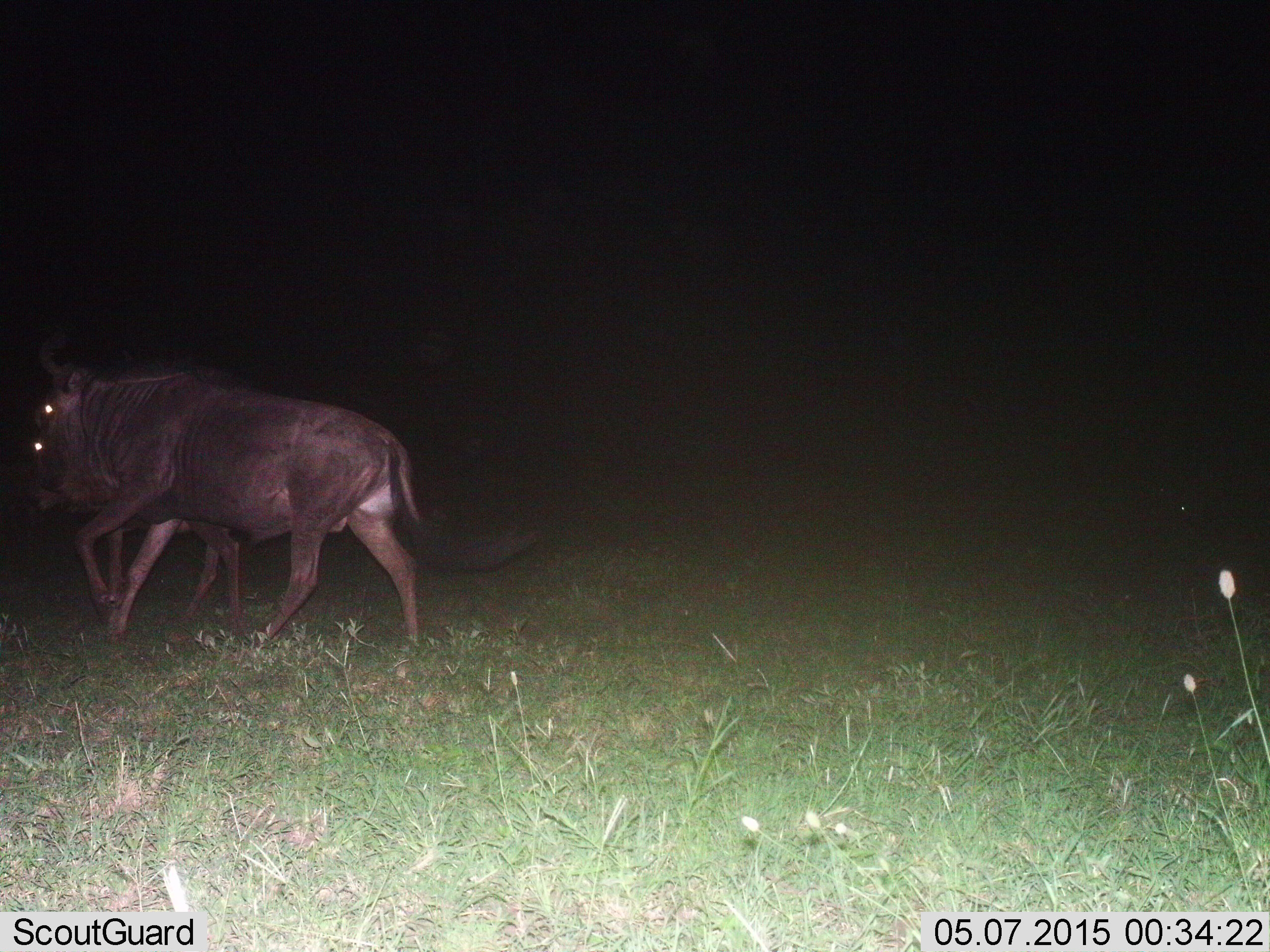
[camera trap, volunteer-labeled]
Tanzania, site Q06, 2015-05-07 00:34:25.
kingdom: Animalia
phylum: Chordata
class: Mammalia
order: Artiodactyla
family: Bovidae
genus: Connochaetes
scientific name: Connochaetes taurinus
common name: blue wildebeest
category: wildebeest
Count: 2.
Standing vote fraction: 10%.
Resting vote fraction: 0%.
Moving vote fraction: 100%.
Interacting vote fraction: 0%.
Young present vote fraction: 20%.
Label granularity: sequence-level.